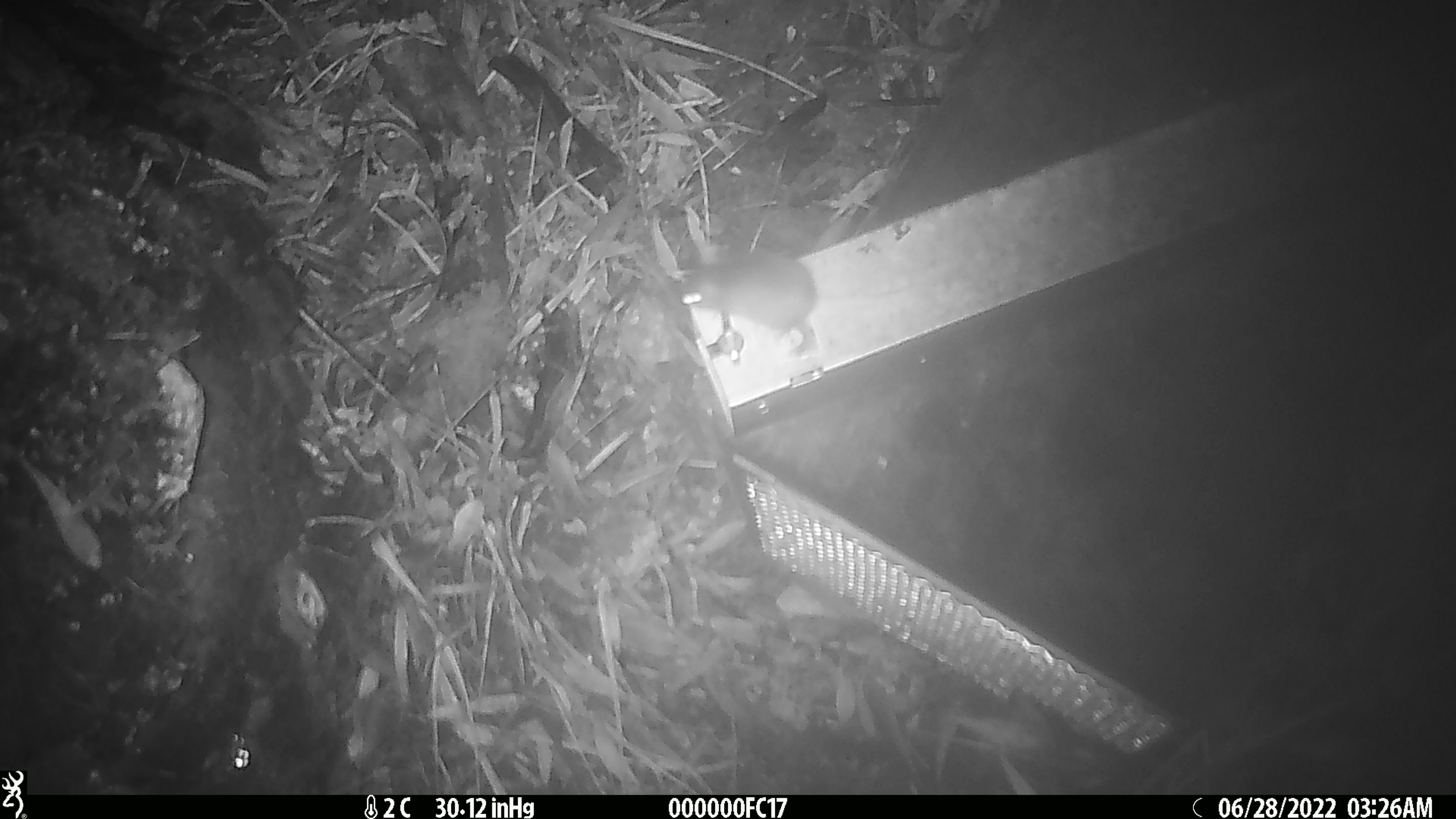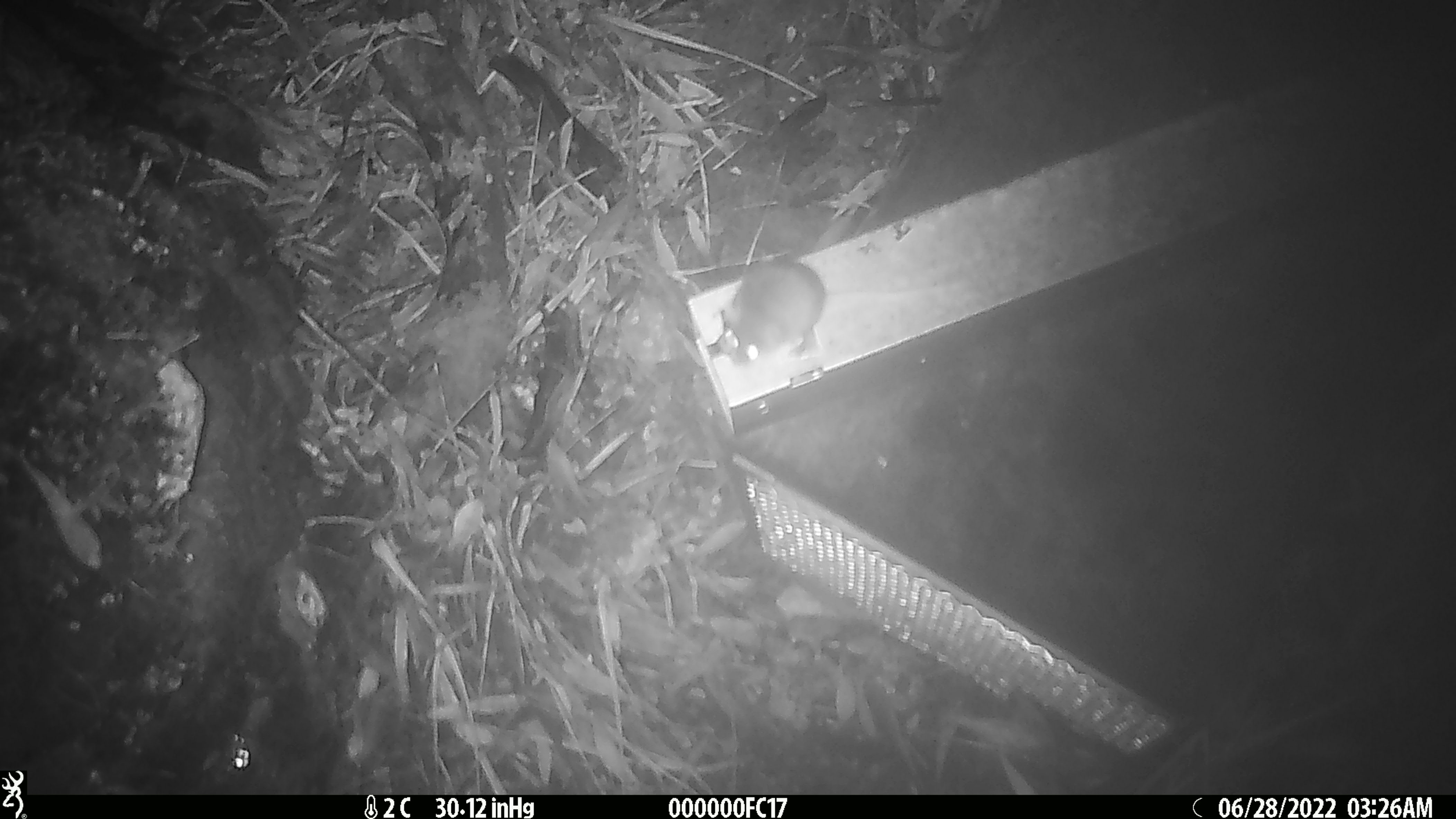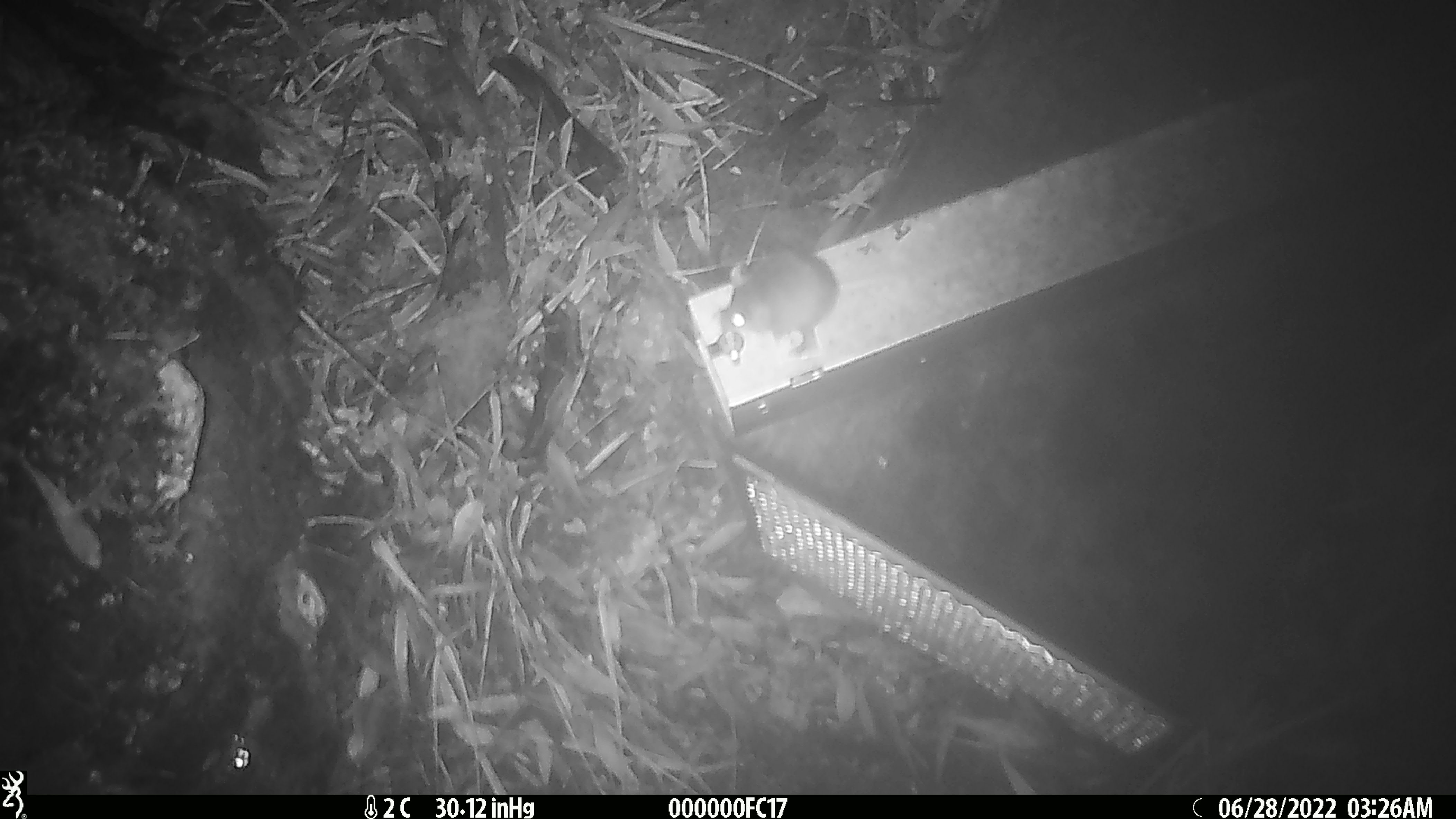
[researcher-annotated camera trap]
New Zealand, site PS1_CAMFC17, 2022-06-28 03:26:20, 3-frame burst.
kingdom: Animalia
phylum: Chordata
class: Mammalia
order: Rodentia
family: Muridae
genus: Mus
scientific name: Mus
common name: mouse